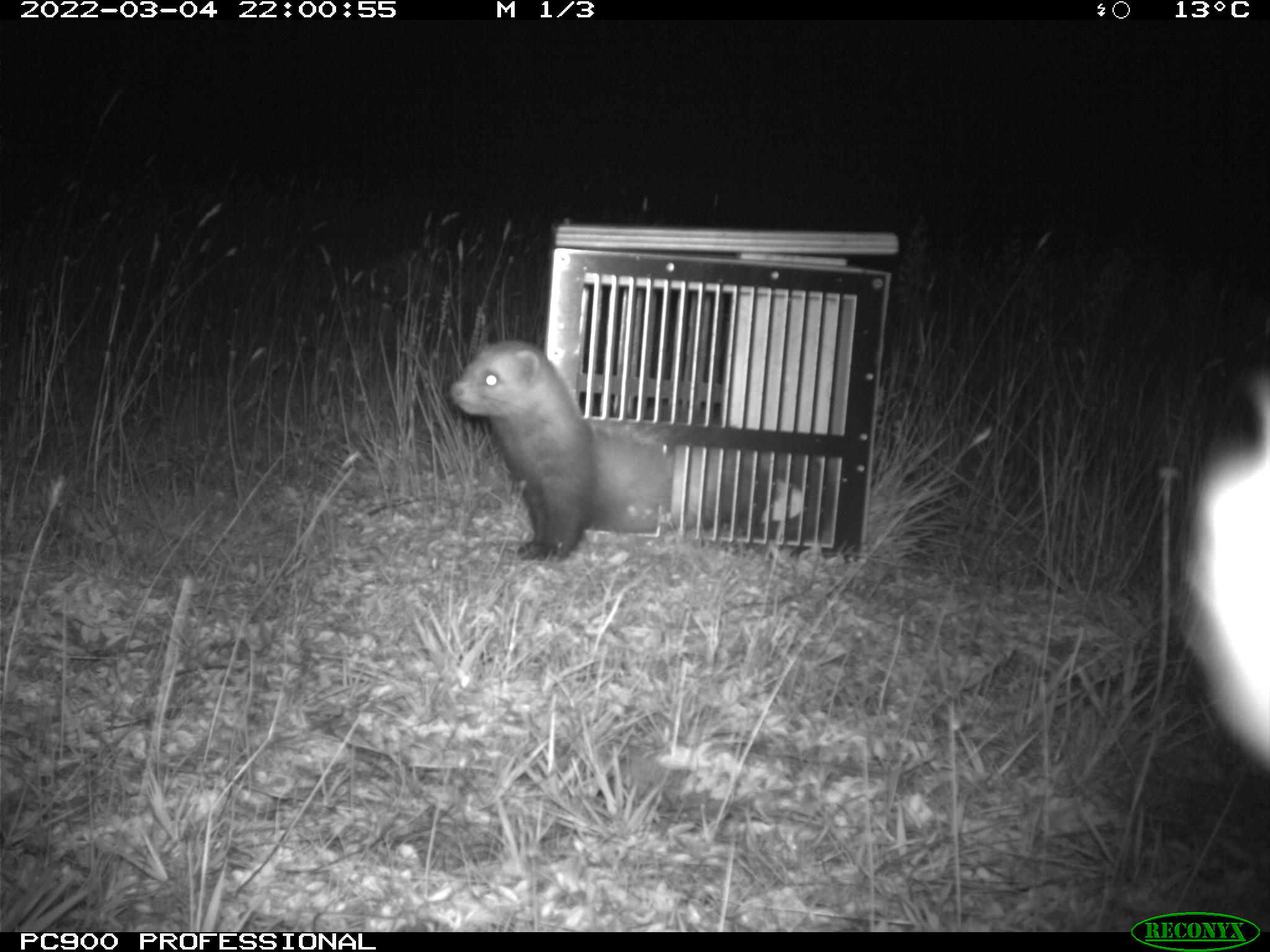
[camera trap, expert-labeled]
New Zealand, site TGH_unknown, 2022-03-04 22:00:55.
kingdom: Animalia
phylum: Chordata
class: Mammalia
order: Carnivora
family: Mustelidae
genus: Mustela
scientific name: Mustela furo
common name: ferret